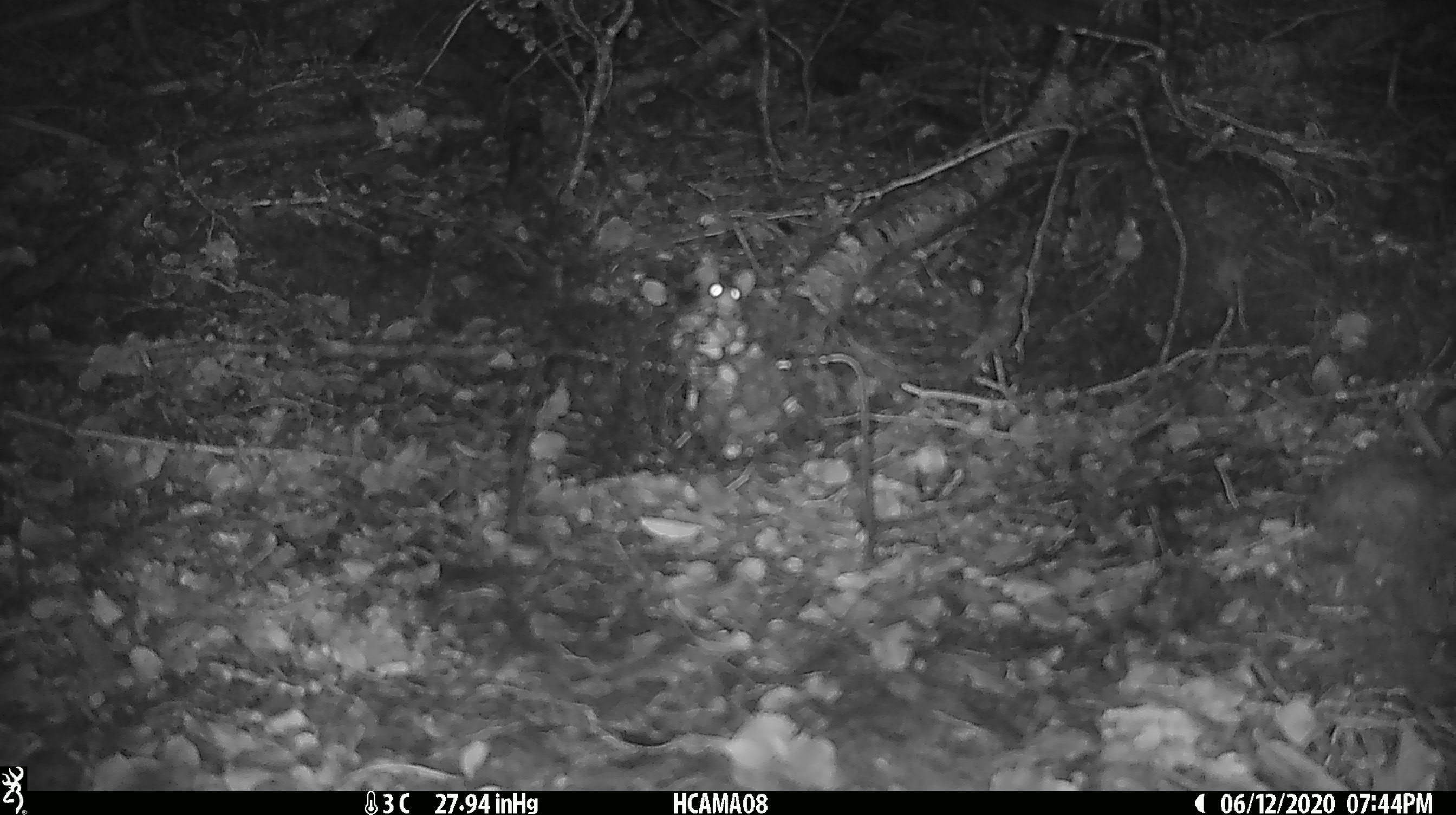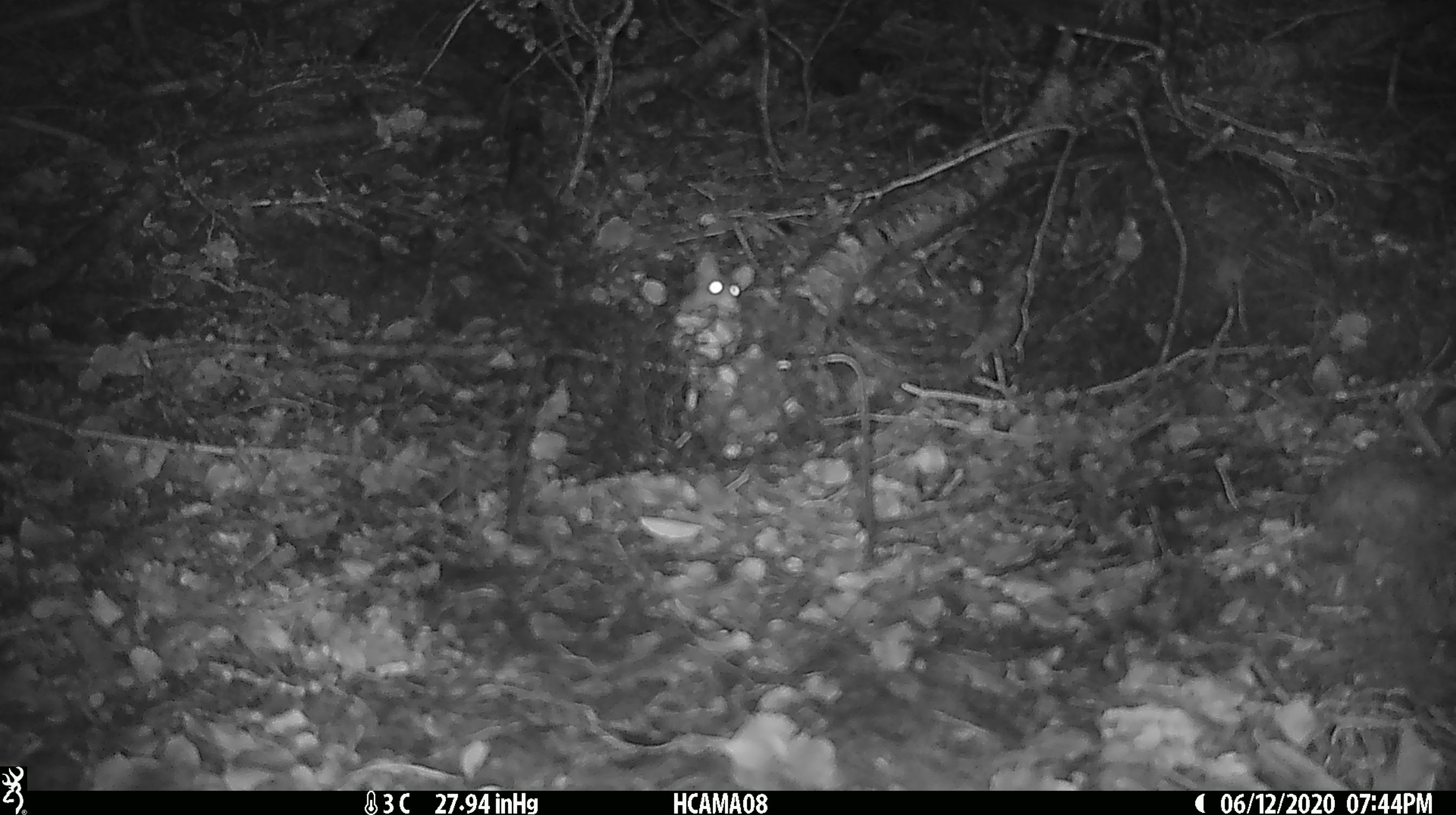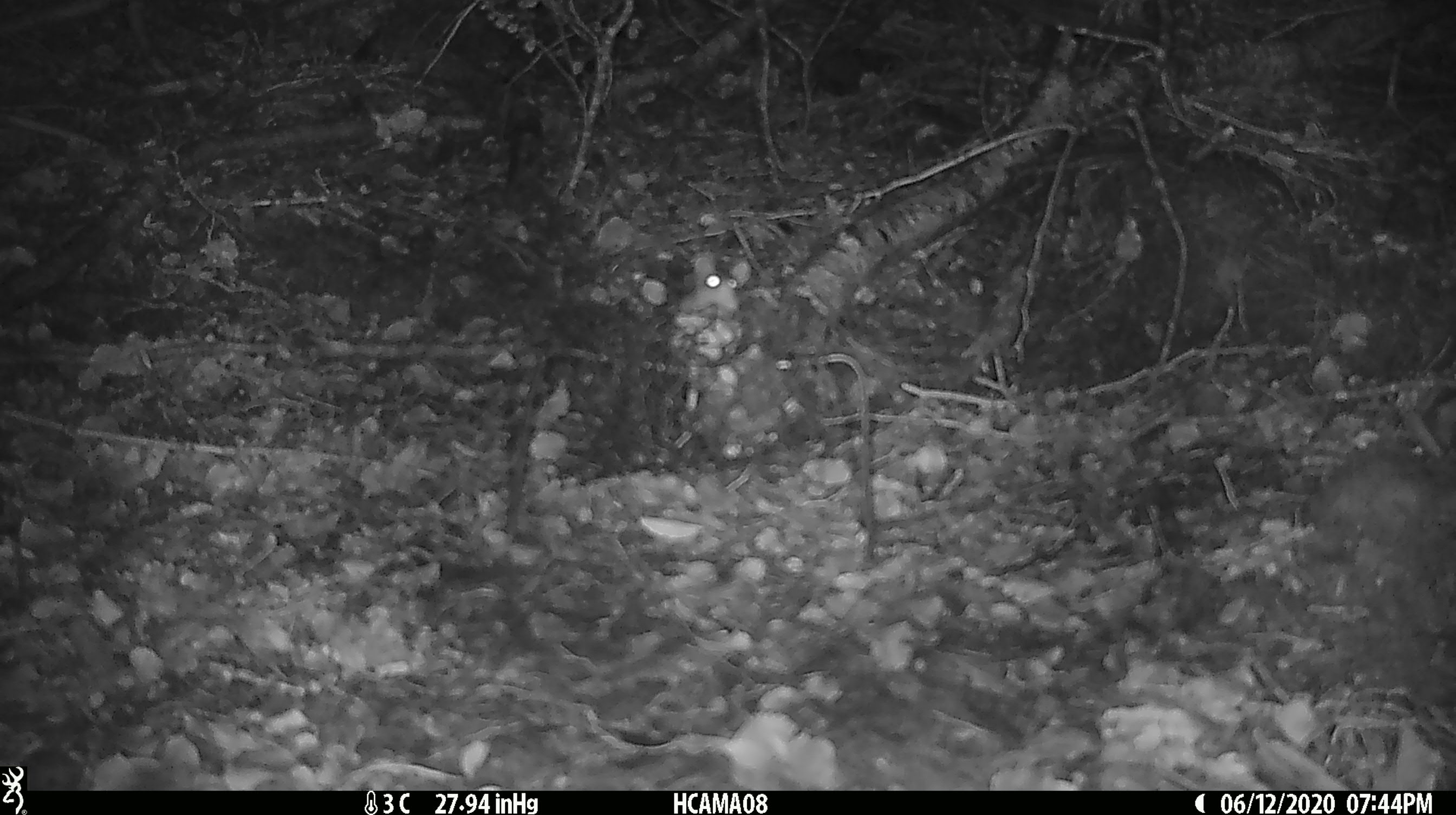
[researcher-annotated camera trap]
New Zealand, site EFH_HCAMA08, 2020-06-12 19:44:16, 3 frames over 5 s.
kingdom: Animalia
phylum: Chordata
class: Mammalia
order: Rodentia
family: Muridae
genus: Mus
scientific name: Mus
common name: mouse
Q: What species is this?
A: Mouse (Mus).